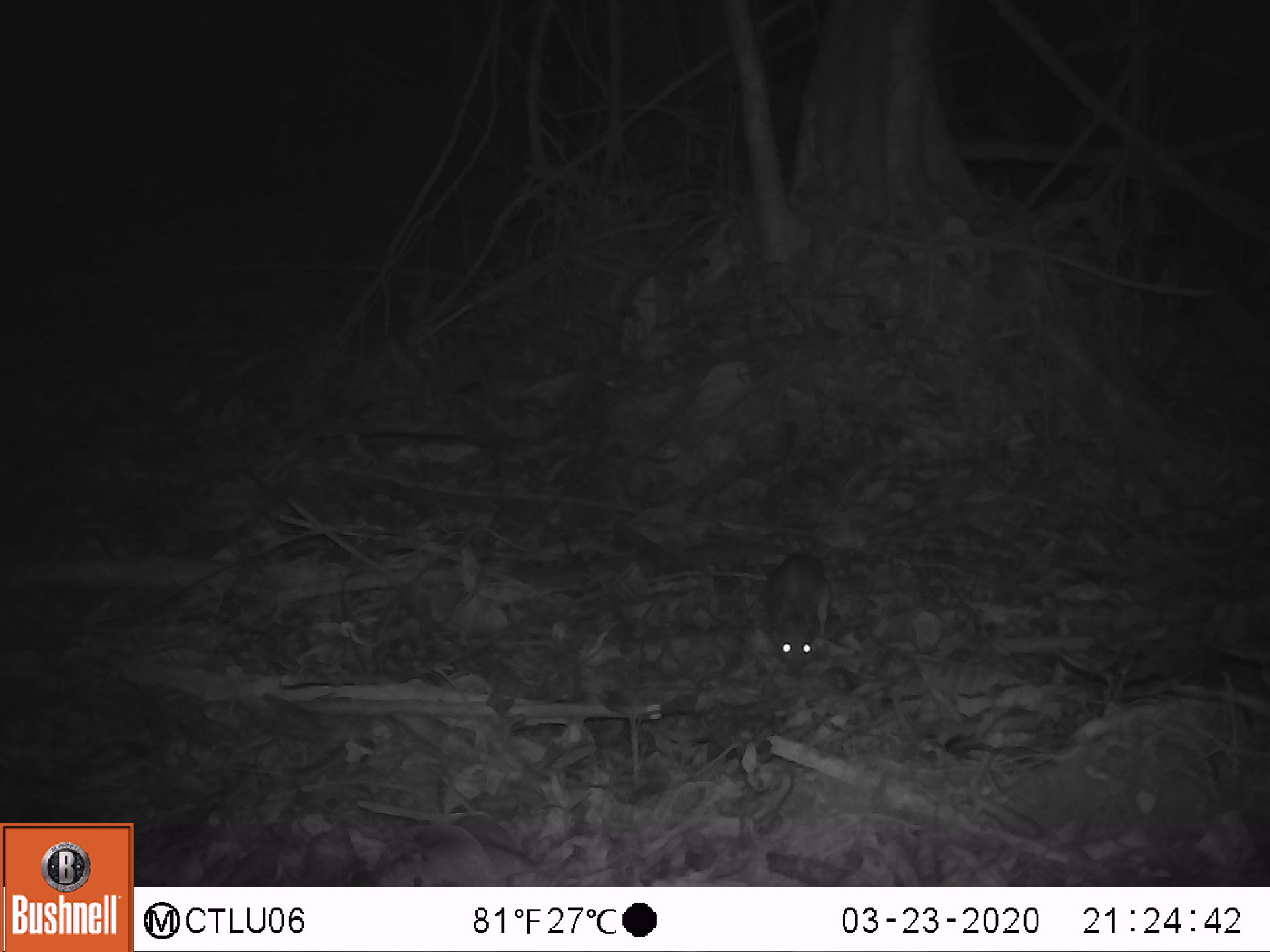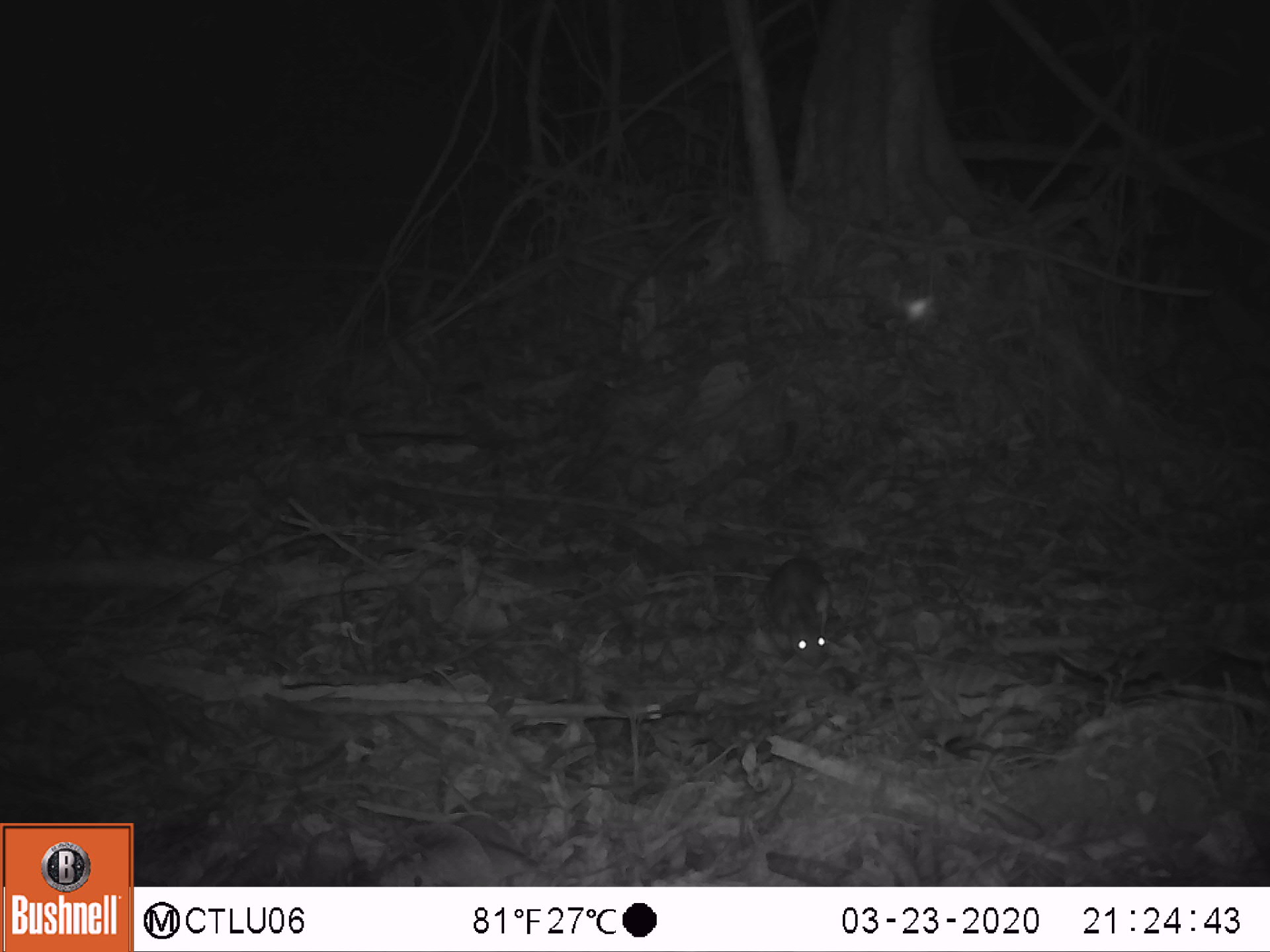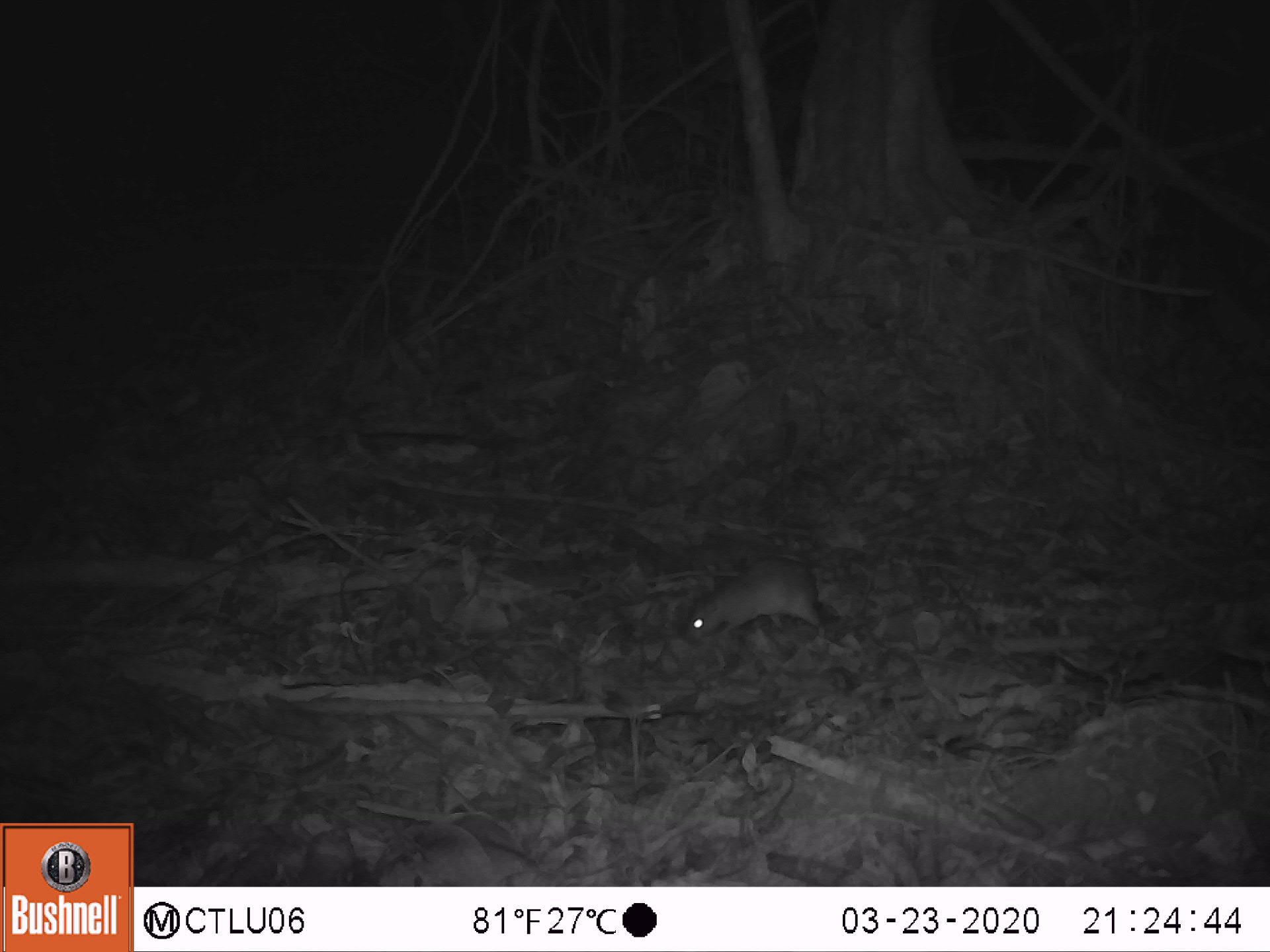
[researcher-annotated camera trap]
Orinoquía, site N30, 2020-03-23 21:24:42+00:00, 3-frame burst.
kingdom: Animalia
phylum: Chordata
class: Mammalia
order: Rodentia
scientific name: Rodentia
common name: rodent